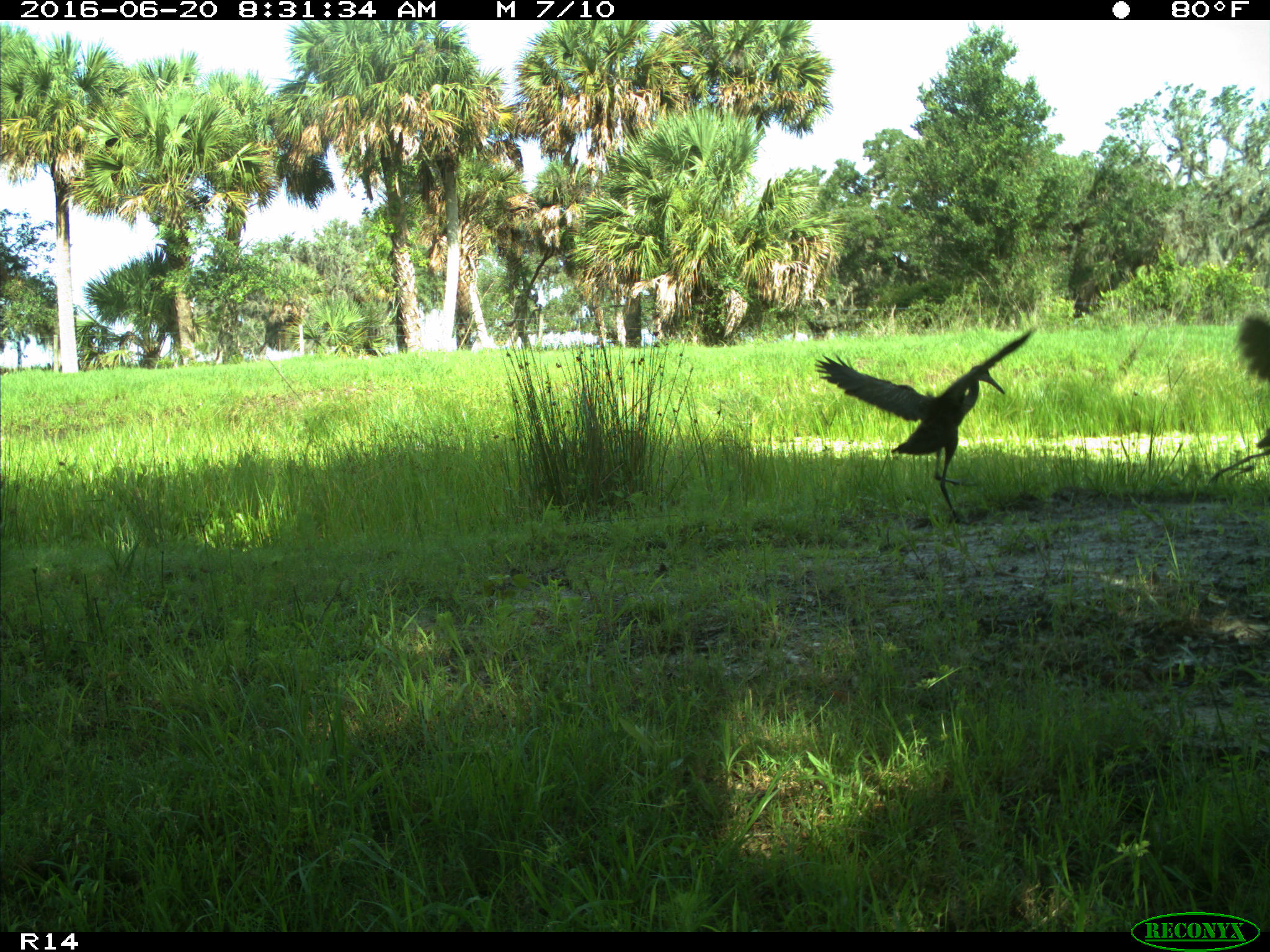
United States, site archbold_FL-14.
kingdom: Animalia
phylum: Chordata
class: Aves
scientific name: Aves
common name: birds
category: unidentified bird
Unidentified bird (birds) (Aves).